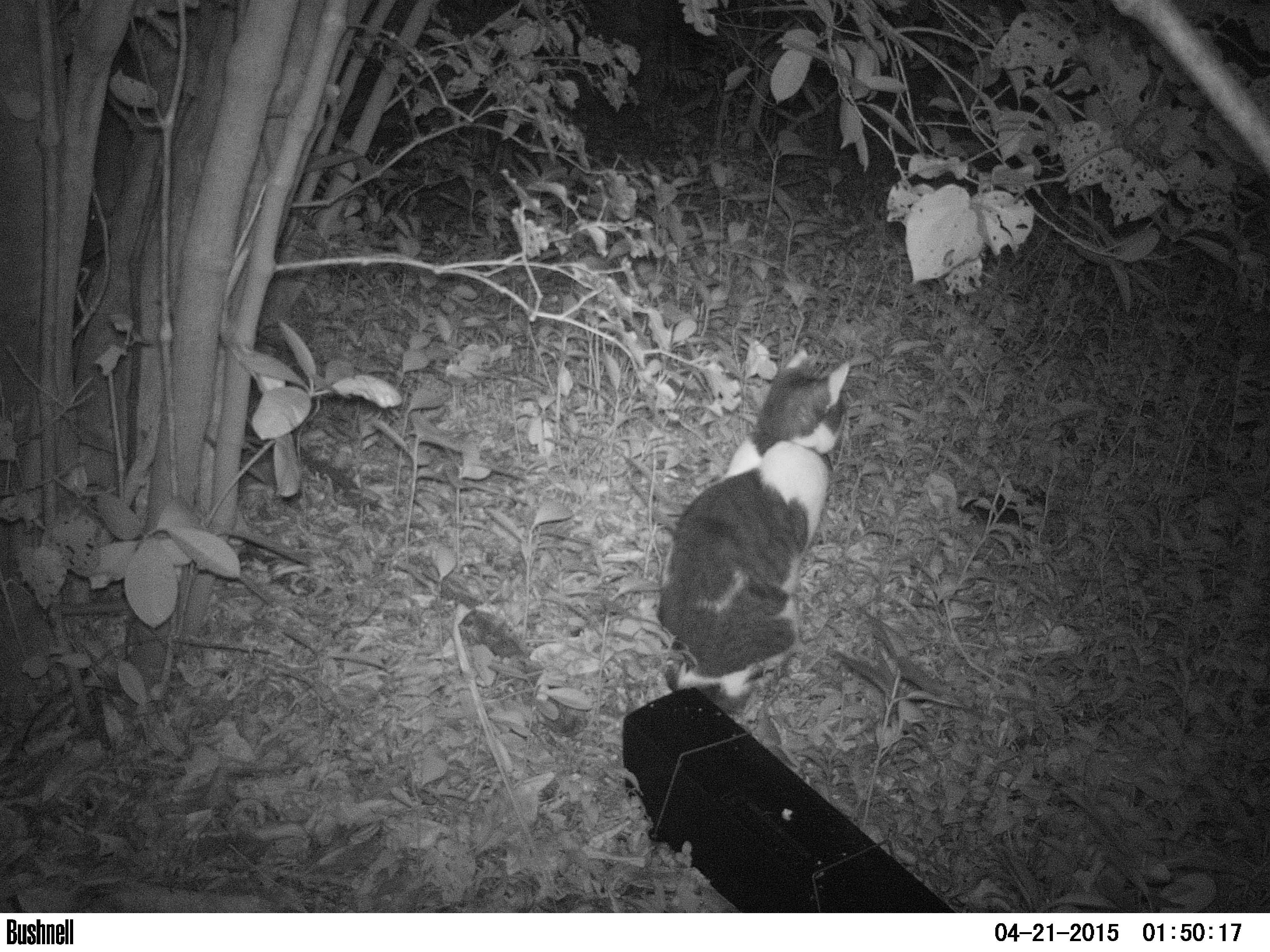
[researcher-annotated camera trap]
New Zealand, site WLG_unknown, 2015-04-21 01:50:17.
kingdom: Animalia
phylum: Chordata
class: Mammalia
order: Carnivora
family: Felidae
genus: Felis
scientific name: Felis catus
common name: domestic cat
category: cat